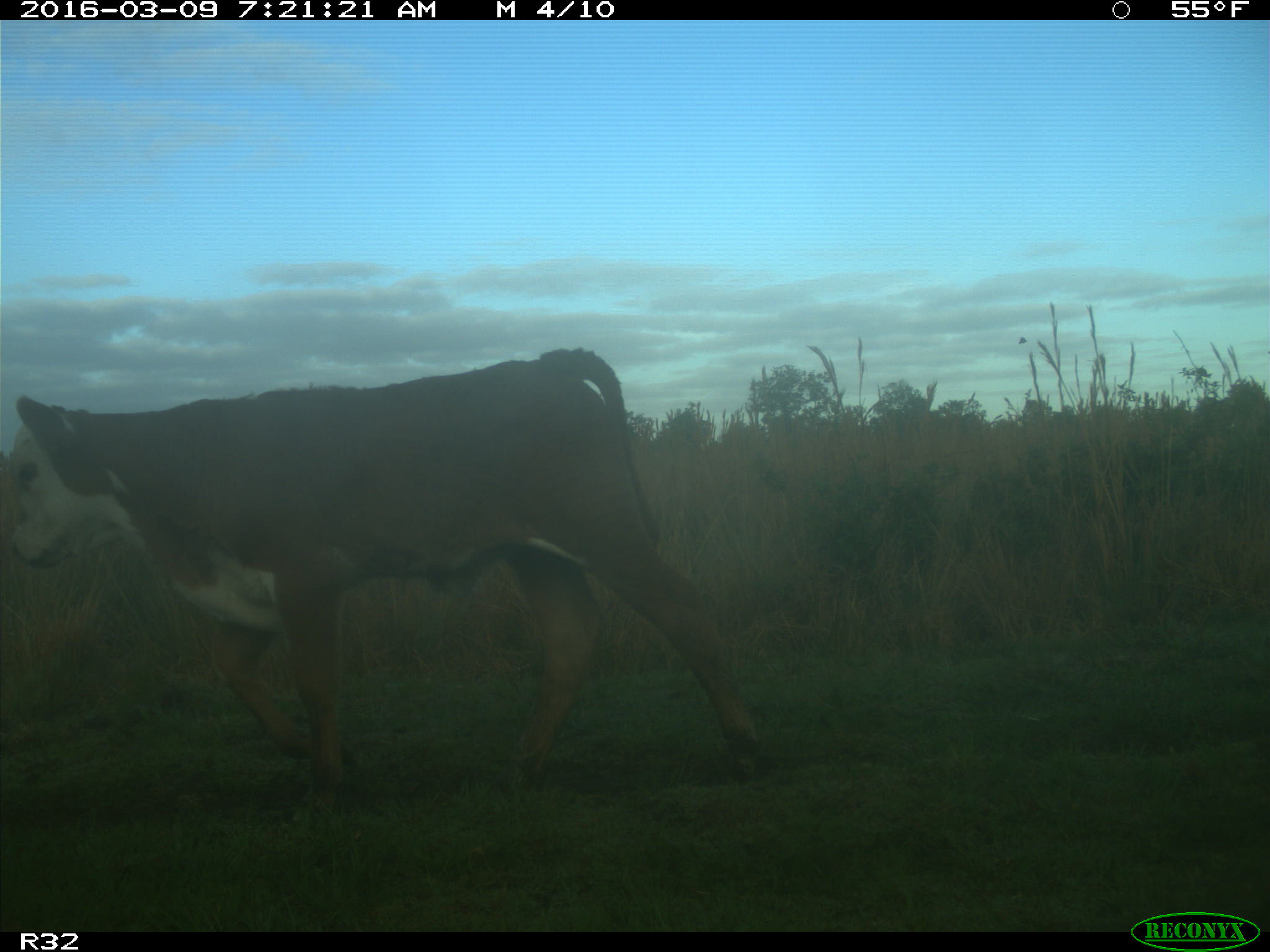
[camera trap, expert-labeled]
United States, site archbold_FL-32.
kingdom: Animalia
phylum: Chordata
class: Mammalia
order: Artiodactyla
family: Bovidae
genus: Bos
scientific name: Bos taurus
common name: domestic cow